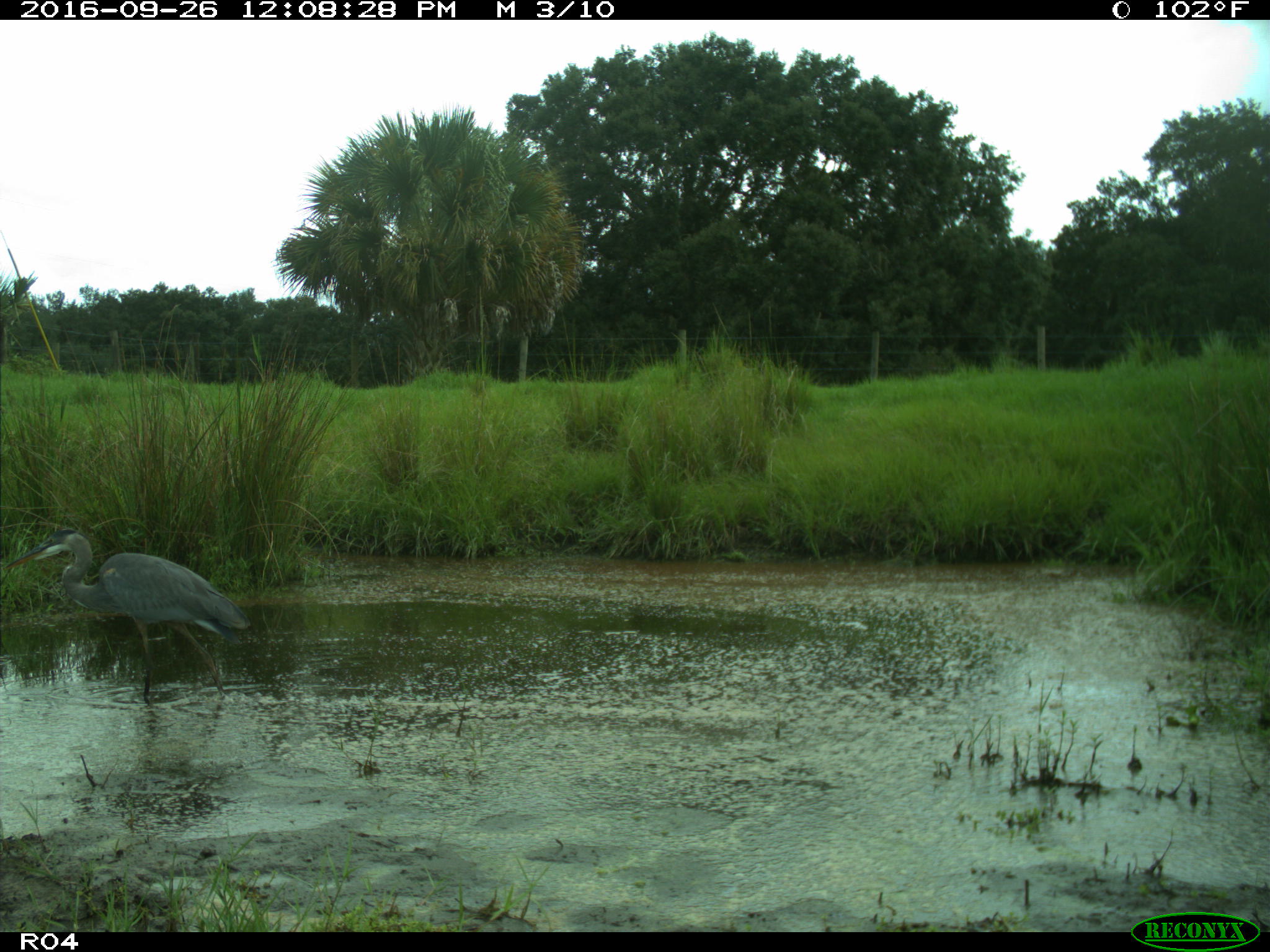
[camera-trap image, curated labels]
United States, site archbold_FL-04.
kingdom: Animalia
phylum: Chordata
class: Aves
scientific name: Aves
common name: birds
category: unidentified bird